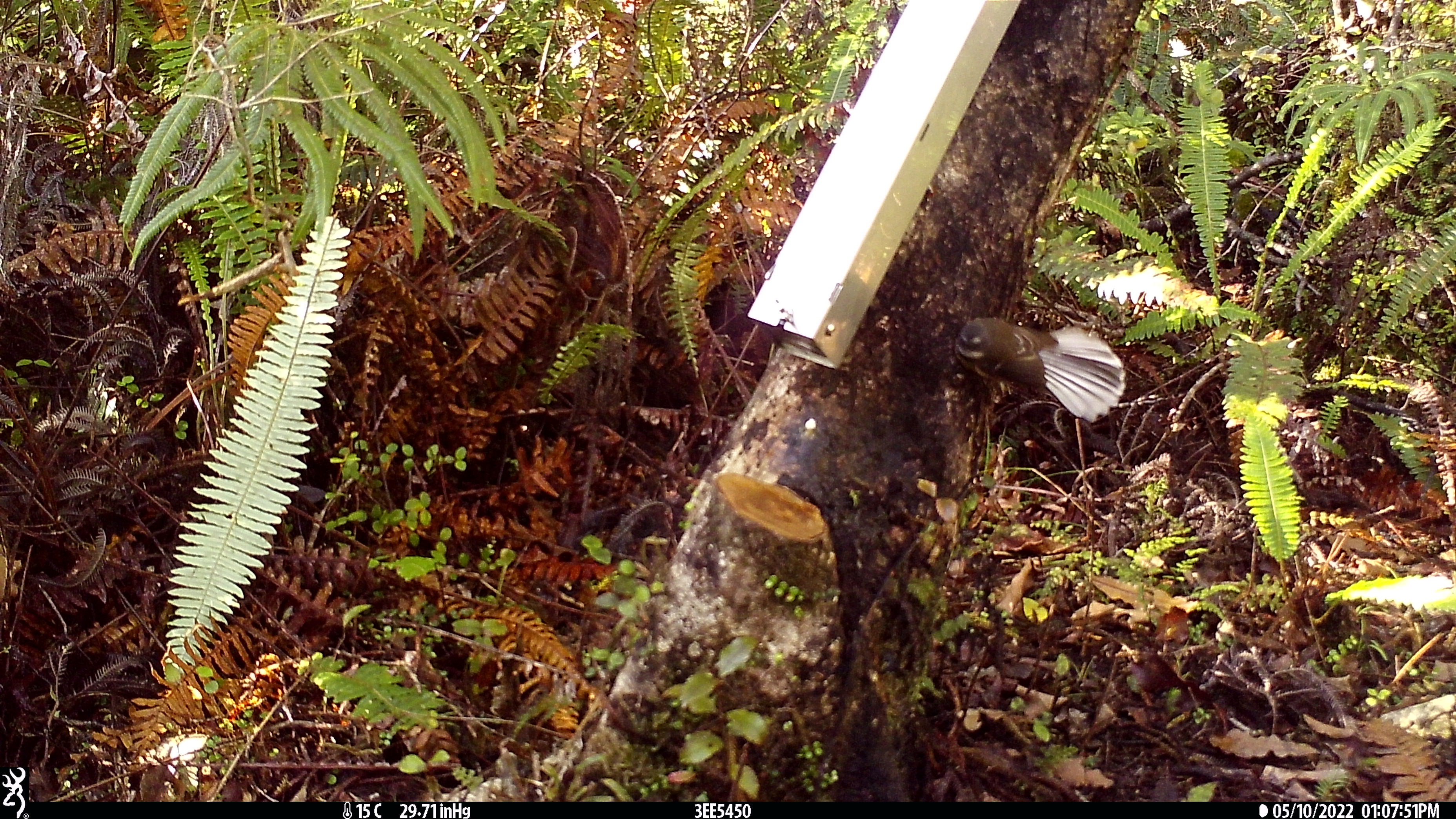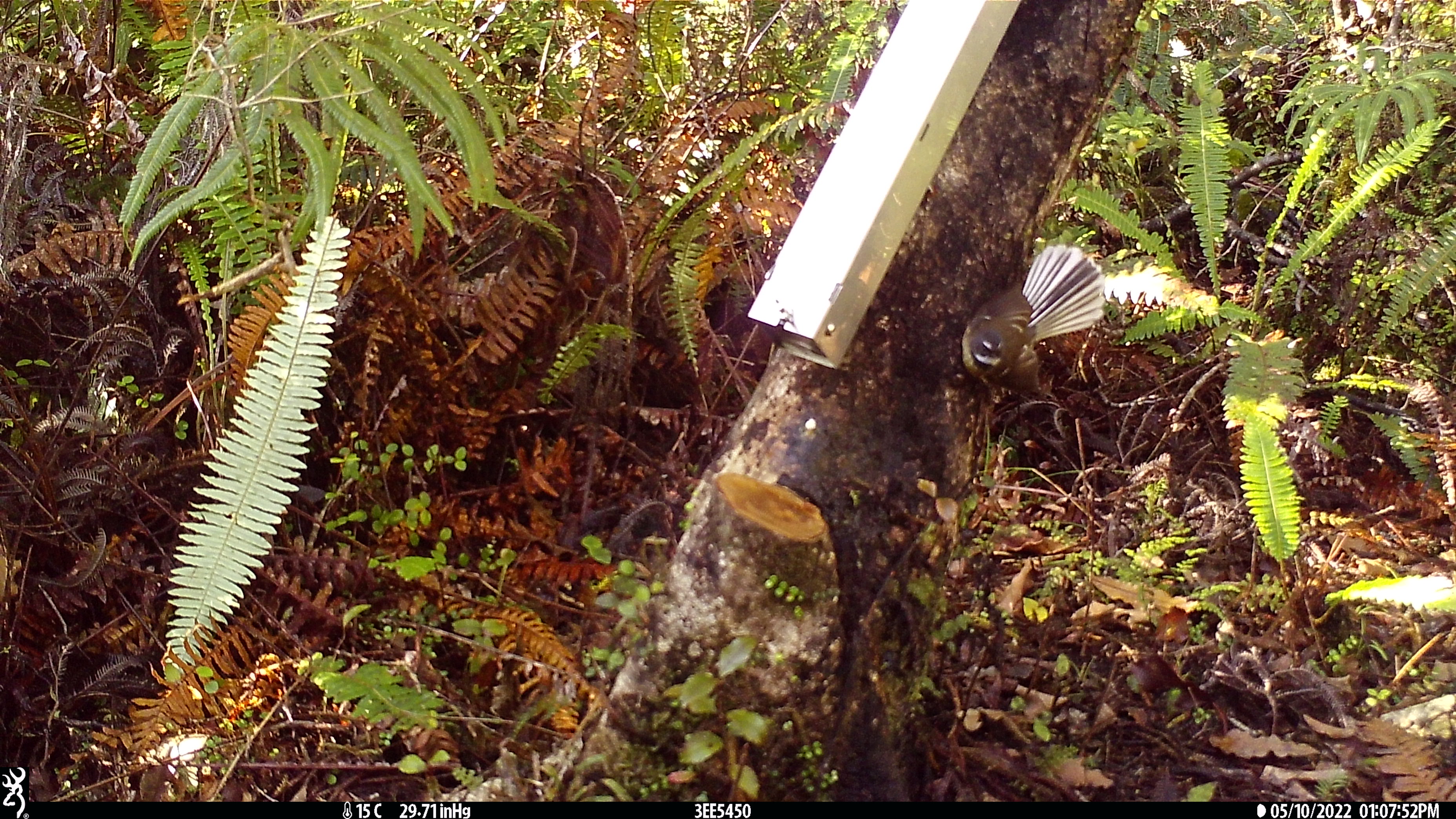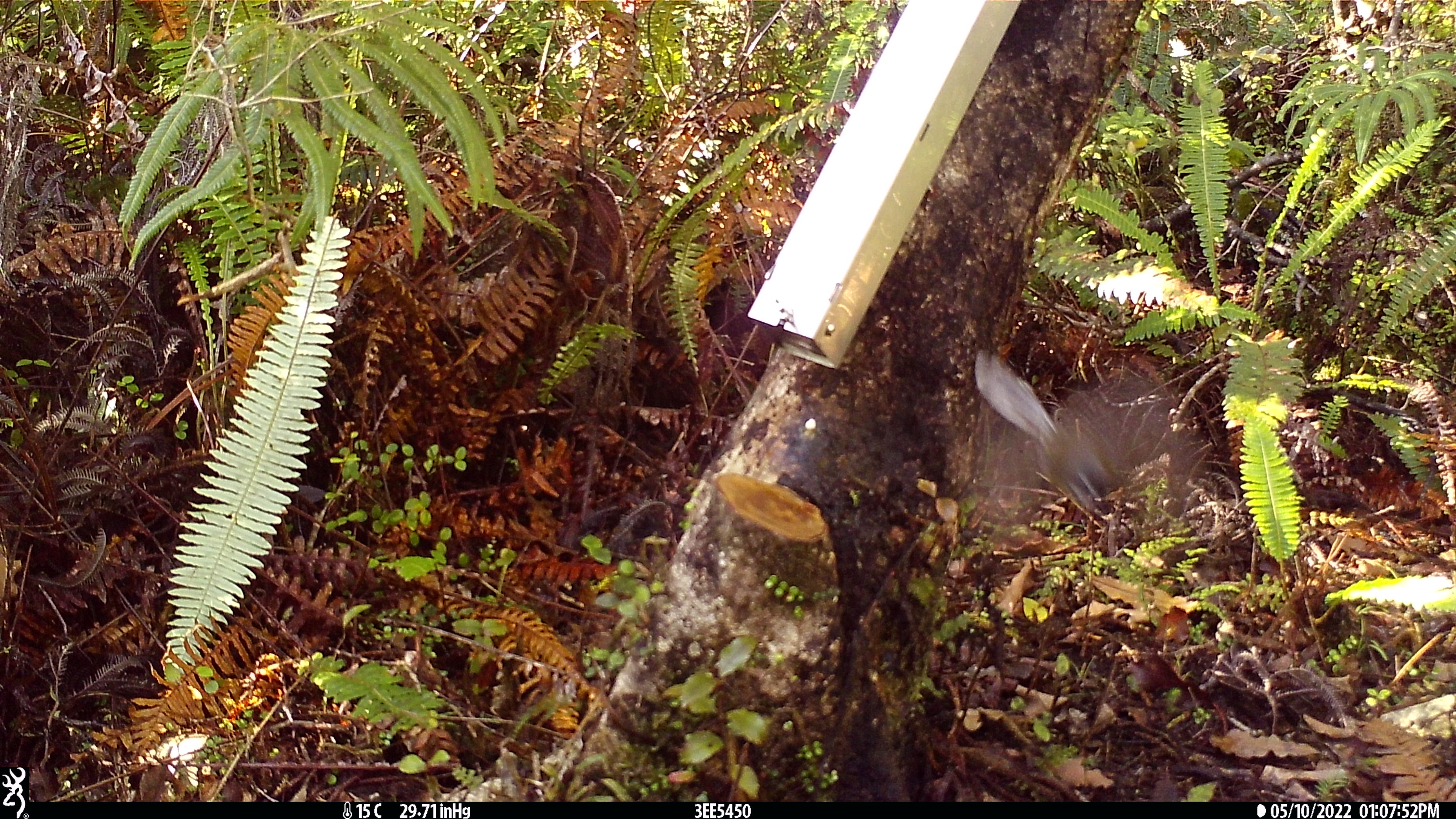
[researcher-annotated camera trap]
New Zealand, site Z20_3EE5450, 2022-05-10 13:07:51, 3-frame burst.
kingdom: Animalia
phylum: Chordata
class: Aves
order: Passeriformes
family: Rhipiduridae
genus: Rhipidura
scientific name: Rhipidura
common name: fantails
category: fantail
Fantail (fantails) (Rhipidura).